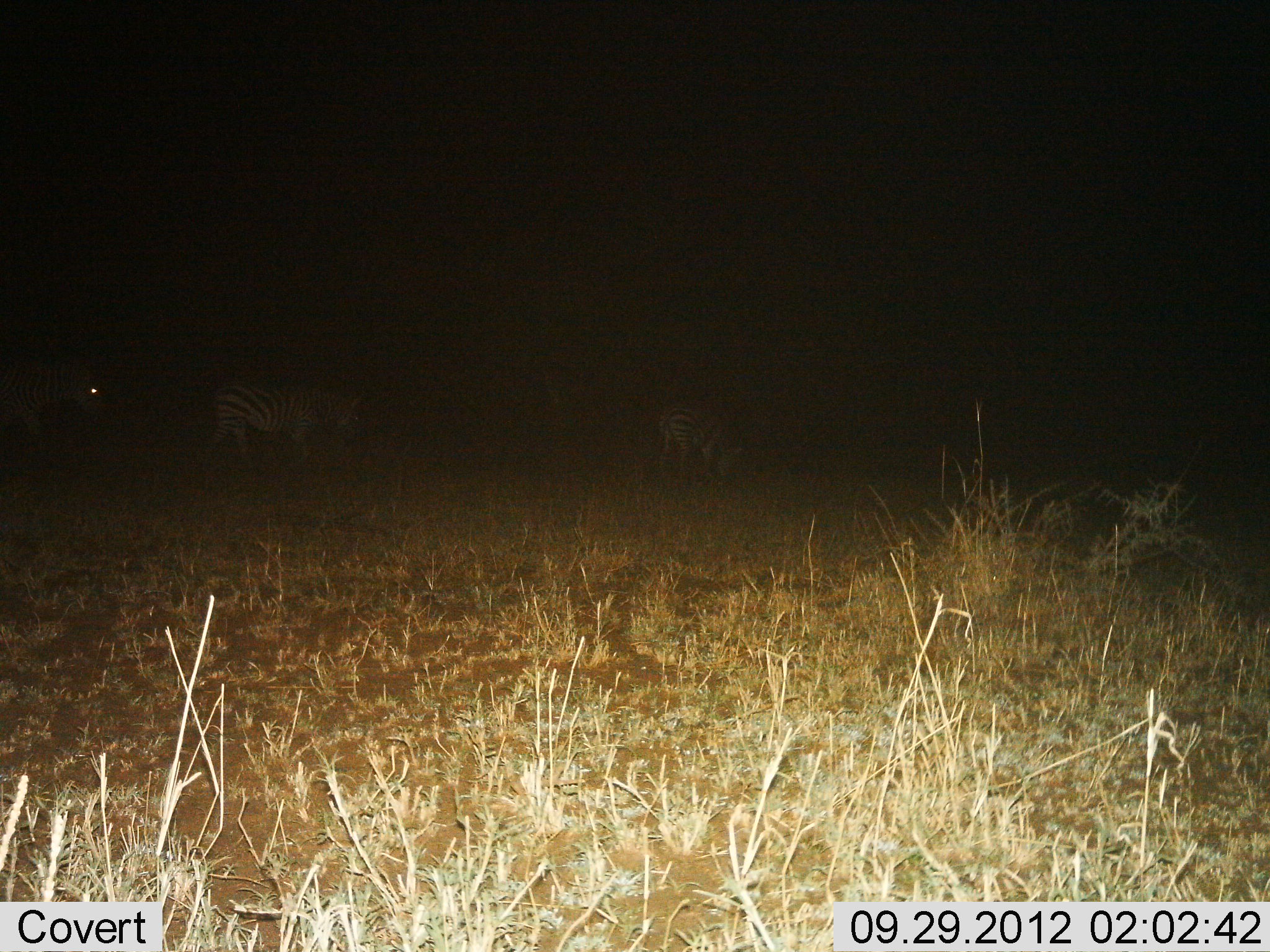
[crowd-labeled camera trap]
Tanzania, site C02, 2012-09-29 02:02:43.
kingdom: Animalia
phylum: Chordata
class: Mammalia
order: Perissodactyla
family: Equidae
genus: Equus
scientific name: Equus quagga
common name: plains zebra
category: zebra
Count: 3.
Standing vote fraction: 30%.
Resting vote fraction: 0%.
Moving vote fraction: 60%.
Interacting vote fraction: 0%.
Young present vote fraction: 0%.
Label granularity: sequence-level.